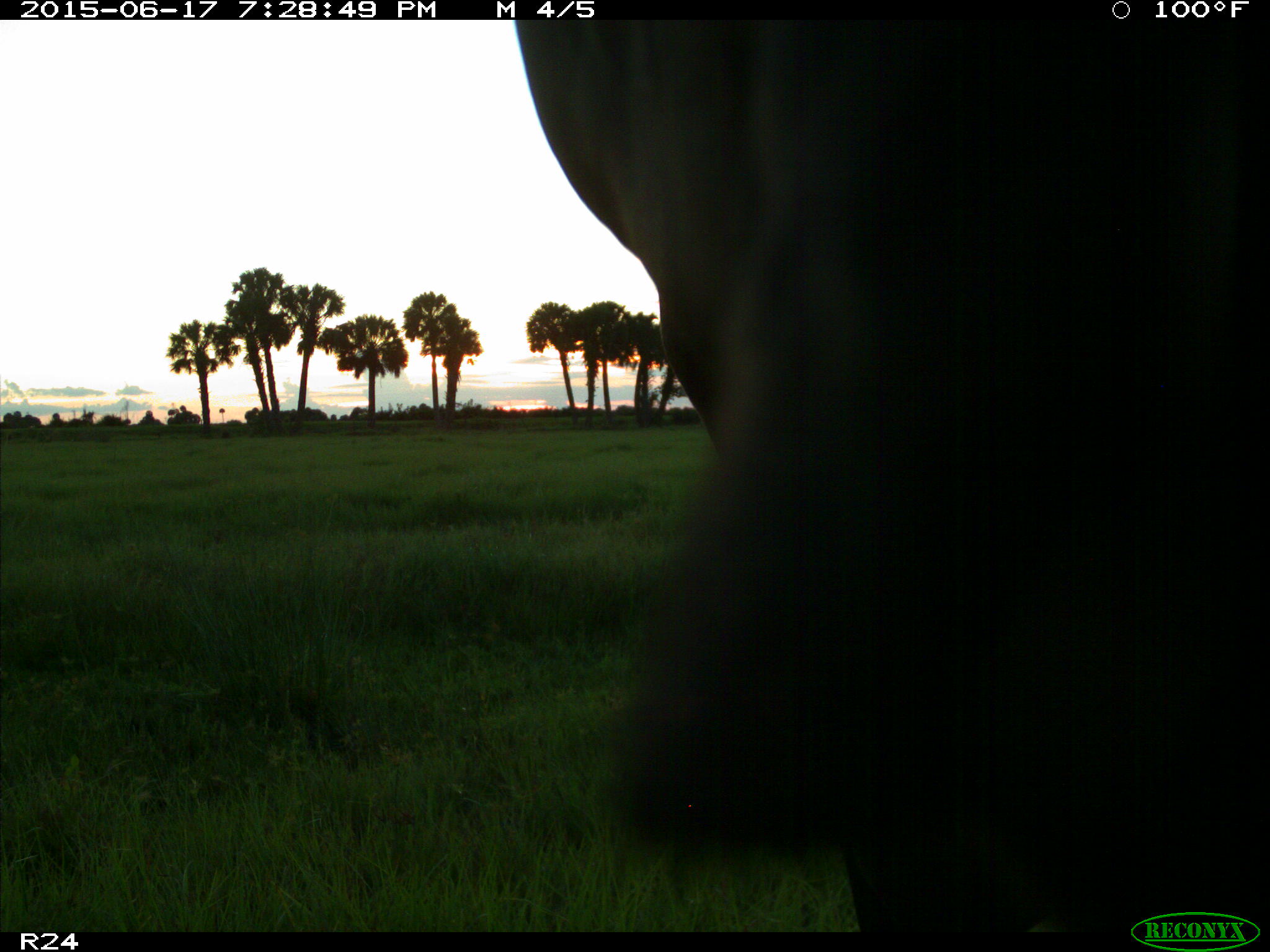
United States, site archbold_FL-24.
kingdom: Animalia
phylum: Chordata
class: Mammalia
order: Artiodactyla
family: Bovidae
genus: Bos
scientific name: Bos taurus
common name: domestic cow